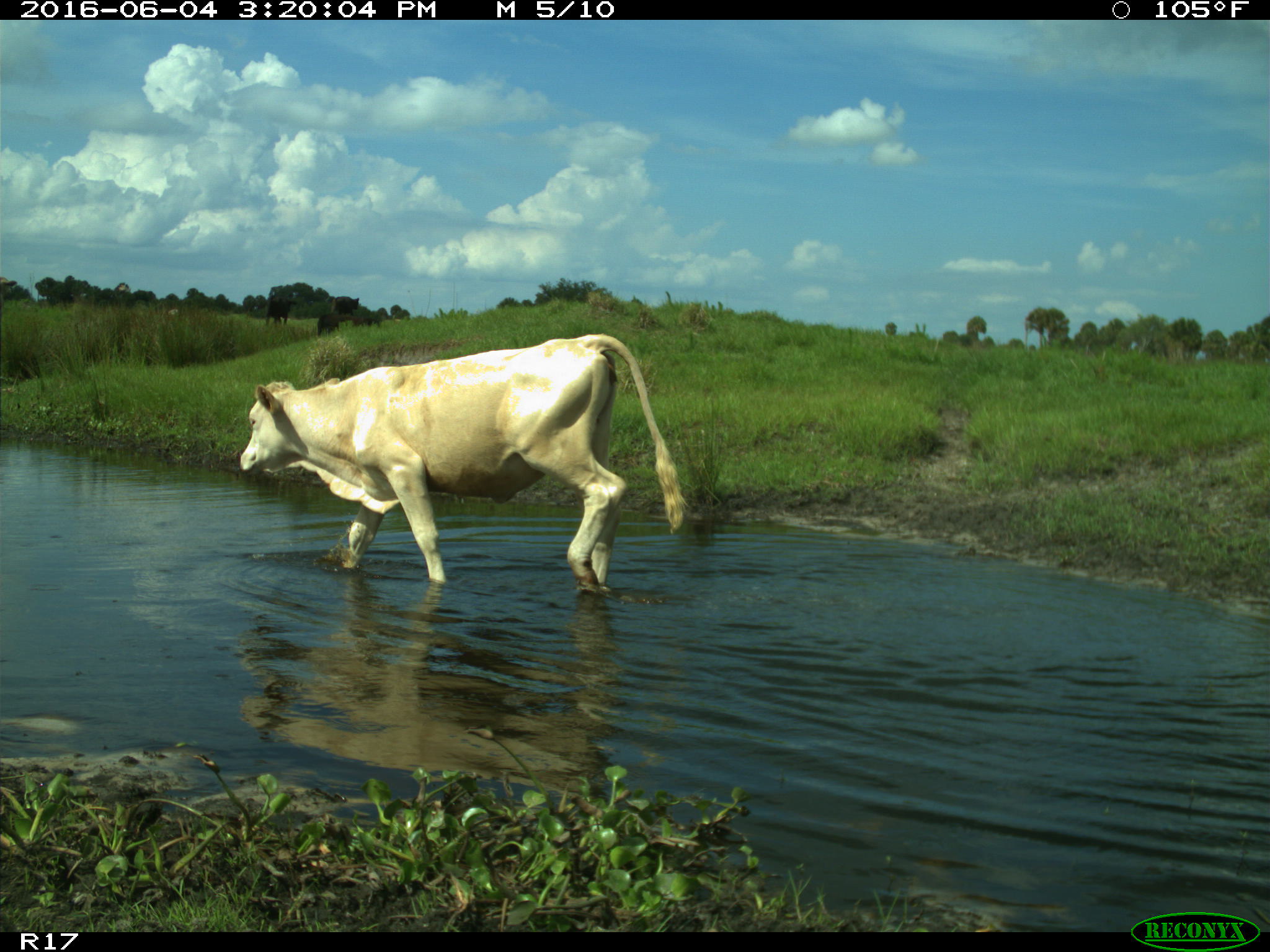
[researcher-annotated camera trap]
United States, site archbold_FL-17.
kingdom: Animalia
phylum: Chordata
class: Mammalia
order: Artiodactyla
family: Bovidae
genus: Bos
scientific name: Bos taurus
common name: domestic cow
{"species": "Bos taurus (domestic cow)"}